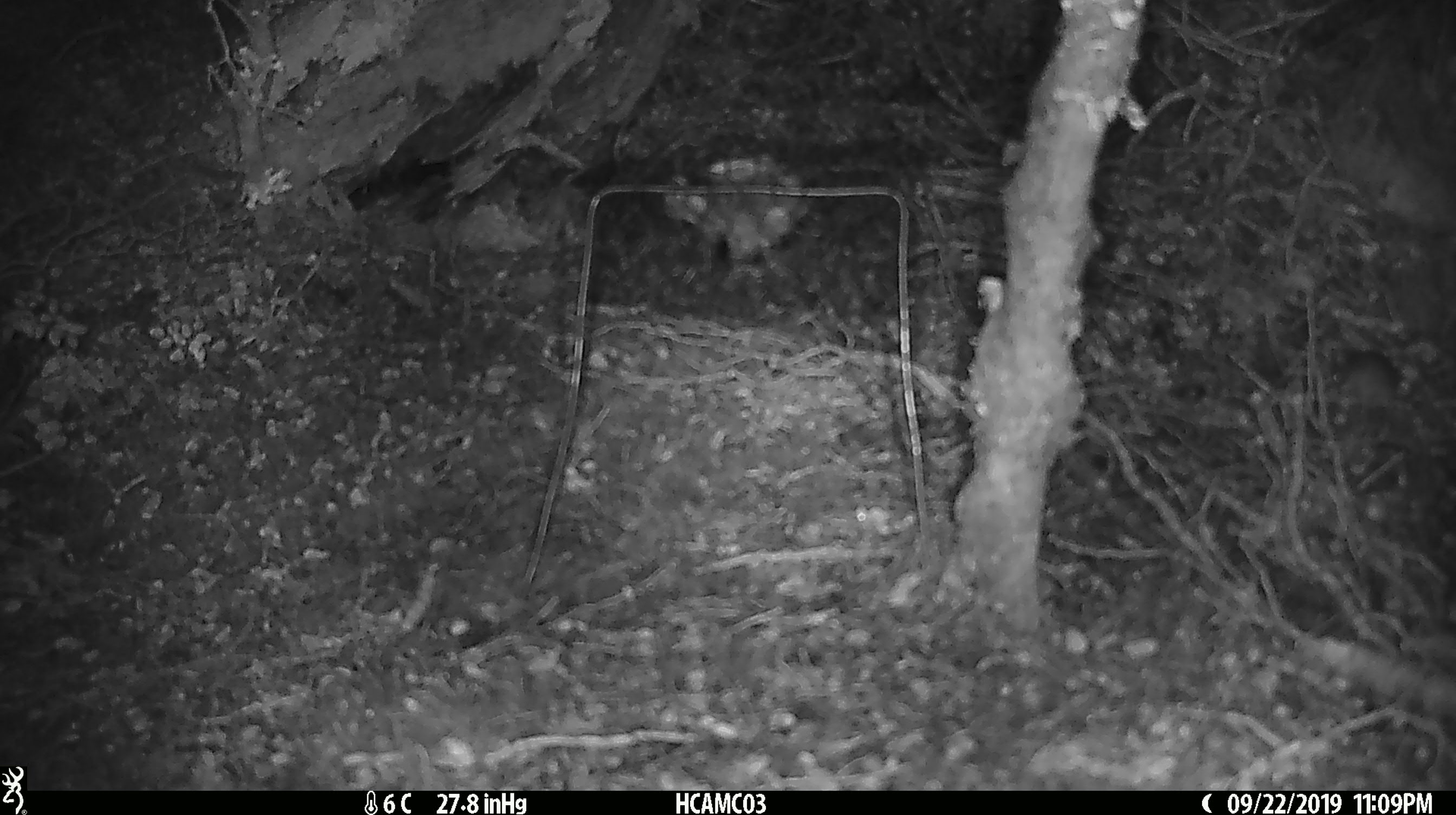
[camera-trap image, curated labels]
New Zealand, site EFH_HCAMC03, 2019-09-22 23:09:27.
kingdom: Animalia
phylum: Chordata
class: Mammalia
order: Rodentia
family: Muridae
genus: Mus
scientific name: Mus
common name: mouse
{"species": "mouse (Mus)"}